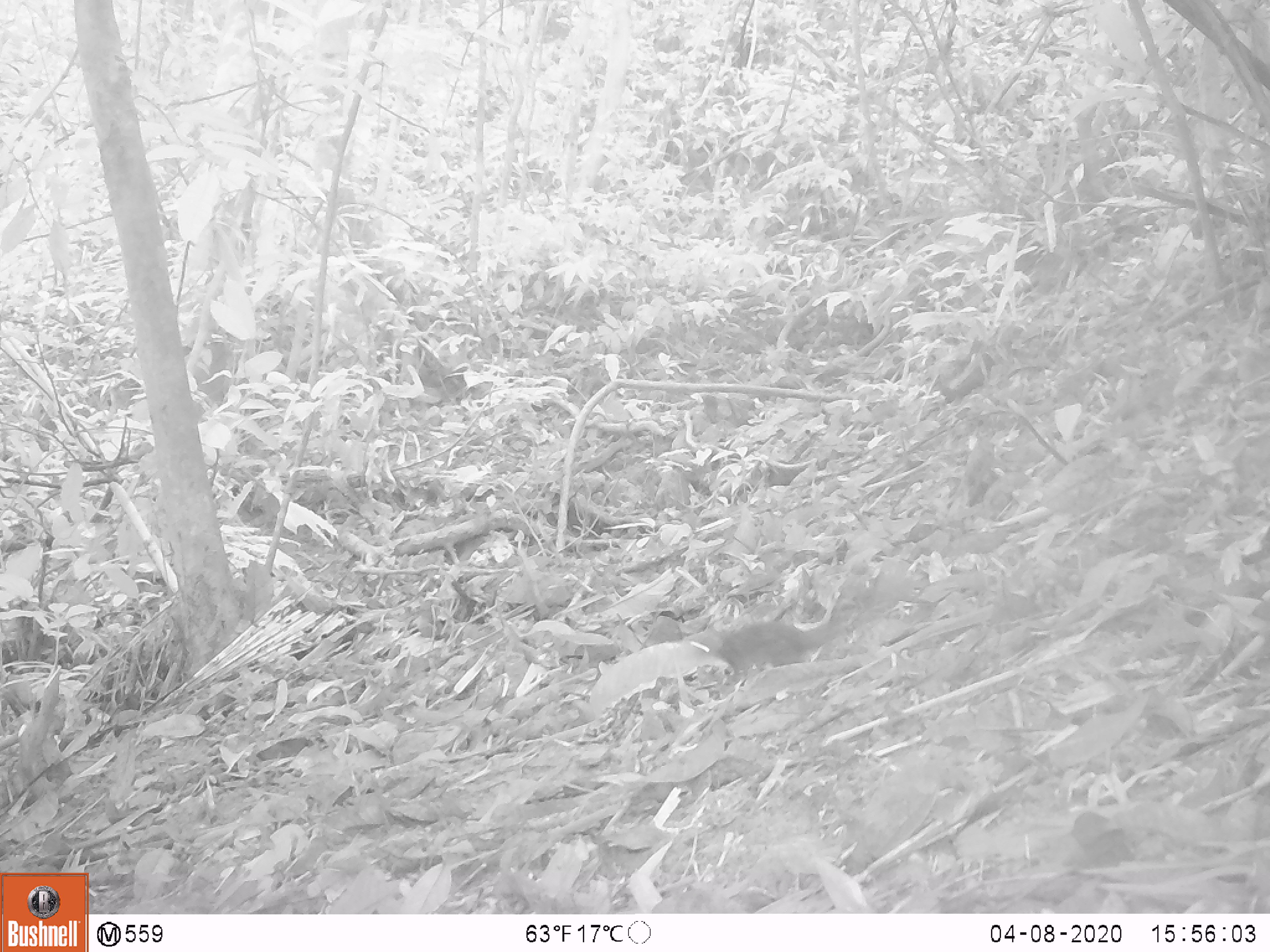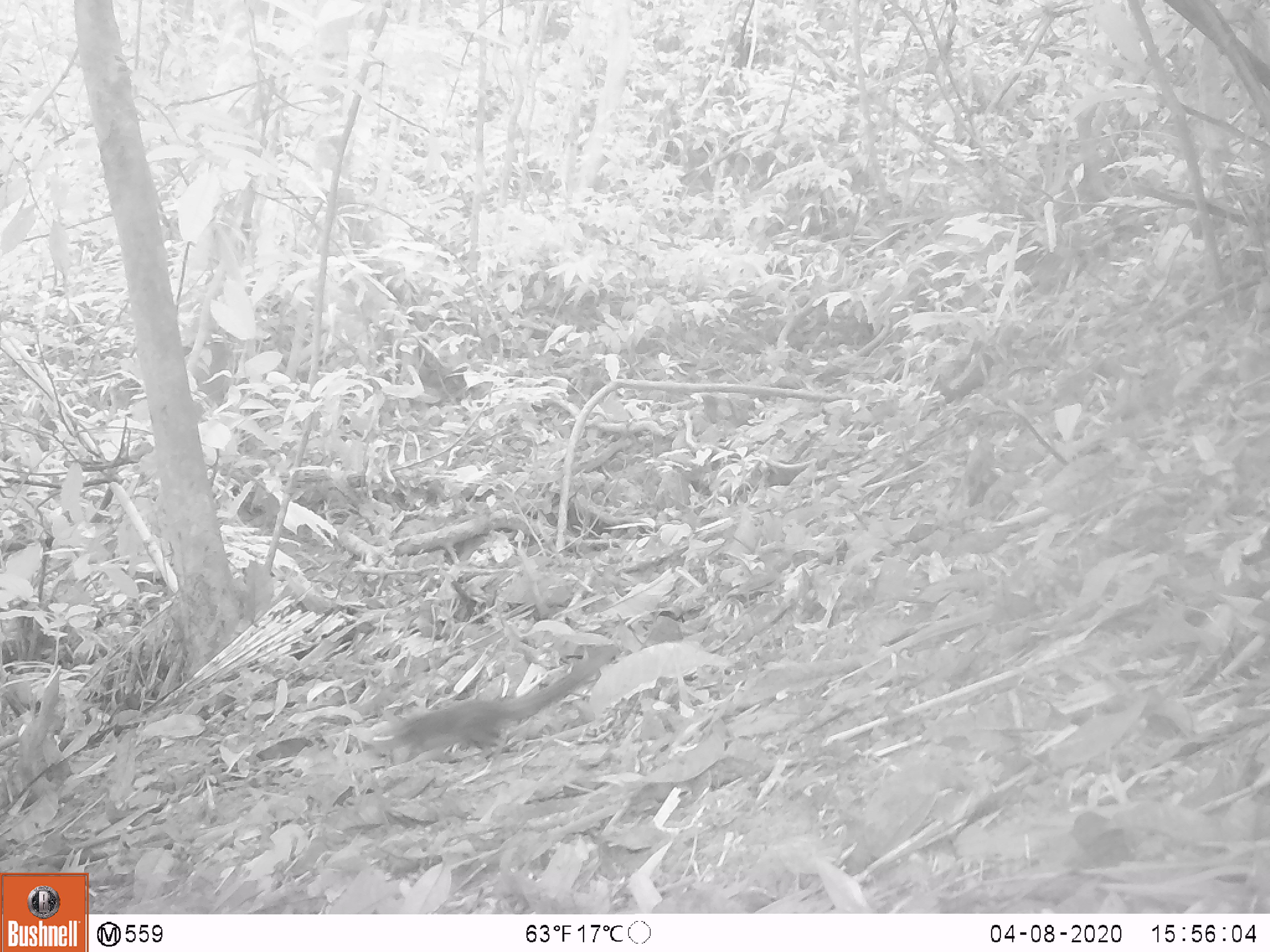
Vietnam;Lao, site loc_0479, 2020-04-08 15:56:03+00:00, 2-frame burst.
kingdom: Animalia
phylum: Chordata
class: Mammalia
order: Rodentia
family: Sciuridae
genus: Sciurus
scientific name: Sciurus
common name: squirrel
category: unidentified squirrel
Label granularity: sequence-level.